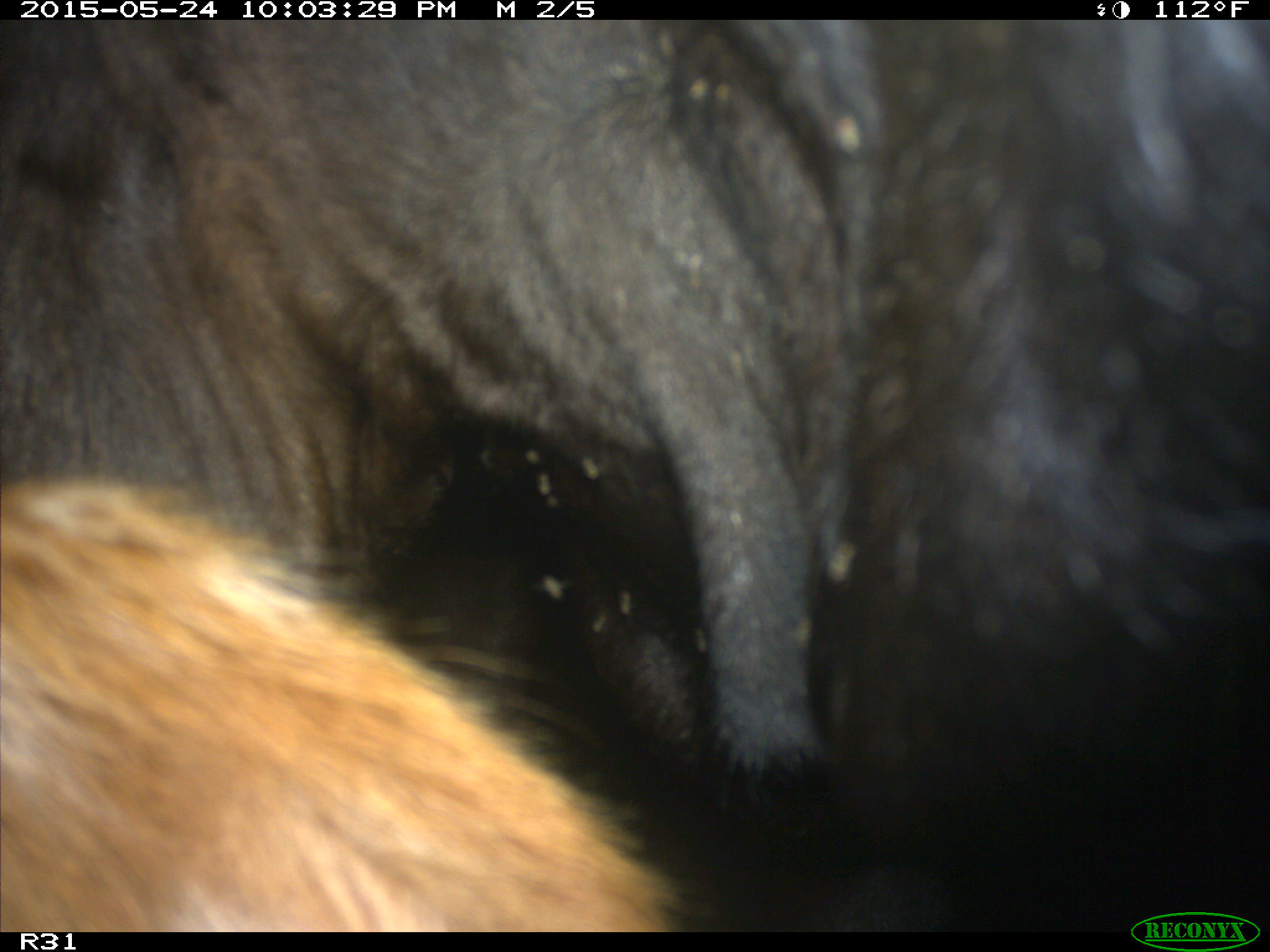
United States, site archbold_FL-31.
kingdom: Animalia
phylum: Chordata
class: Mammalia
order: Artiodactyla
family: Bovidae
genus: Bos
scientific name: Bos taurus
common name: domestic cow